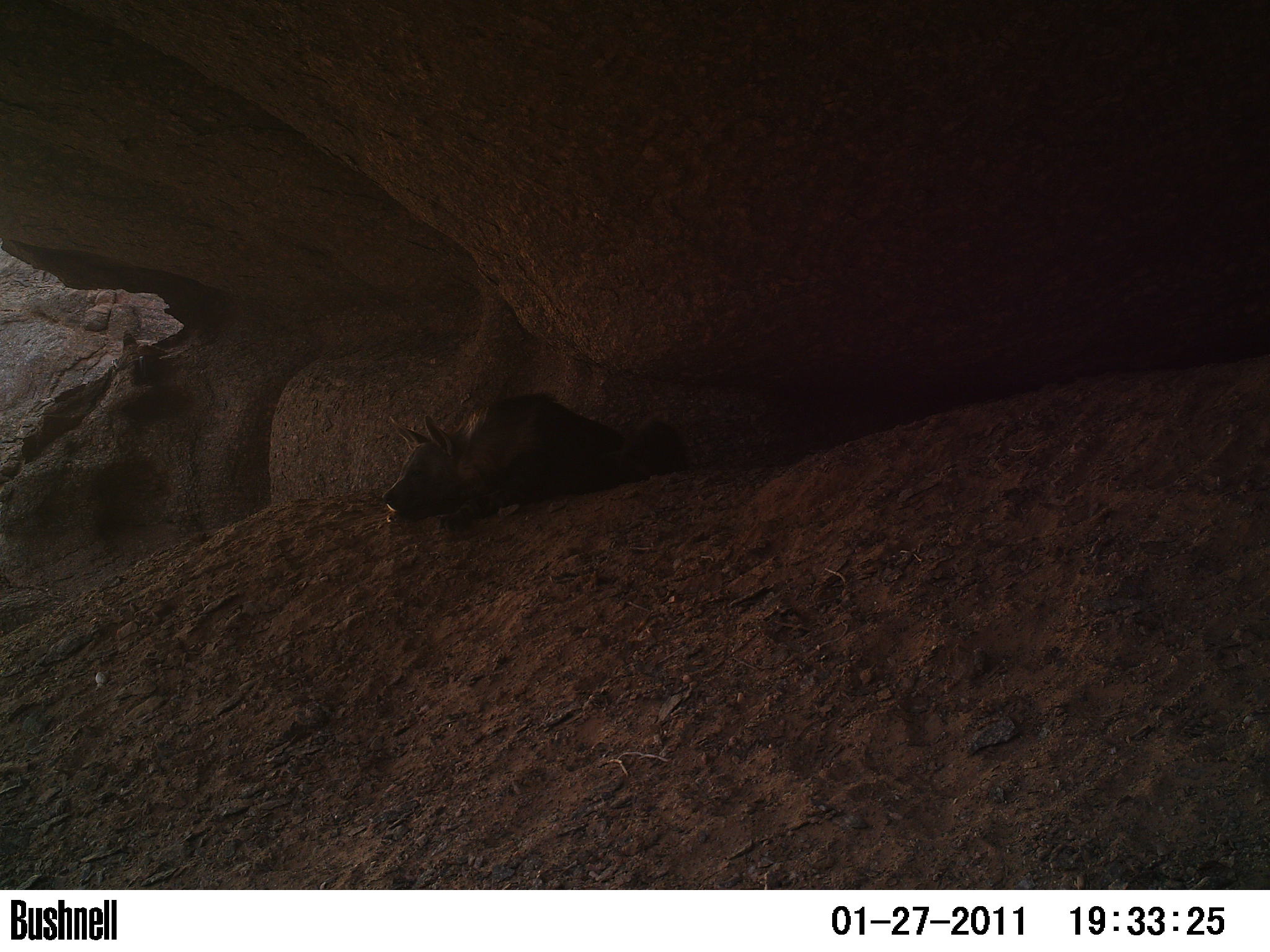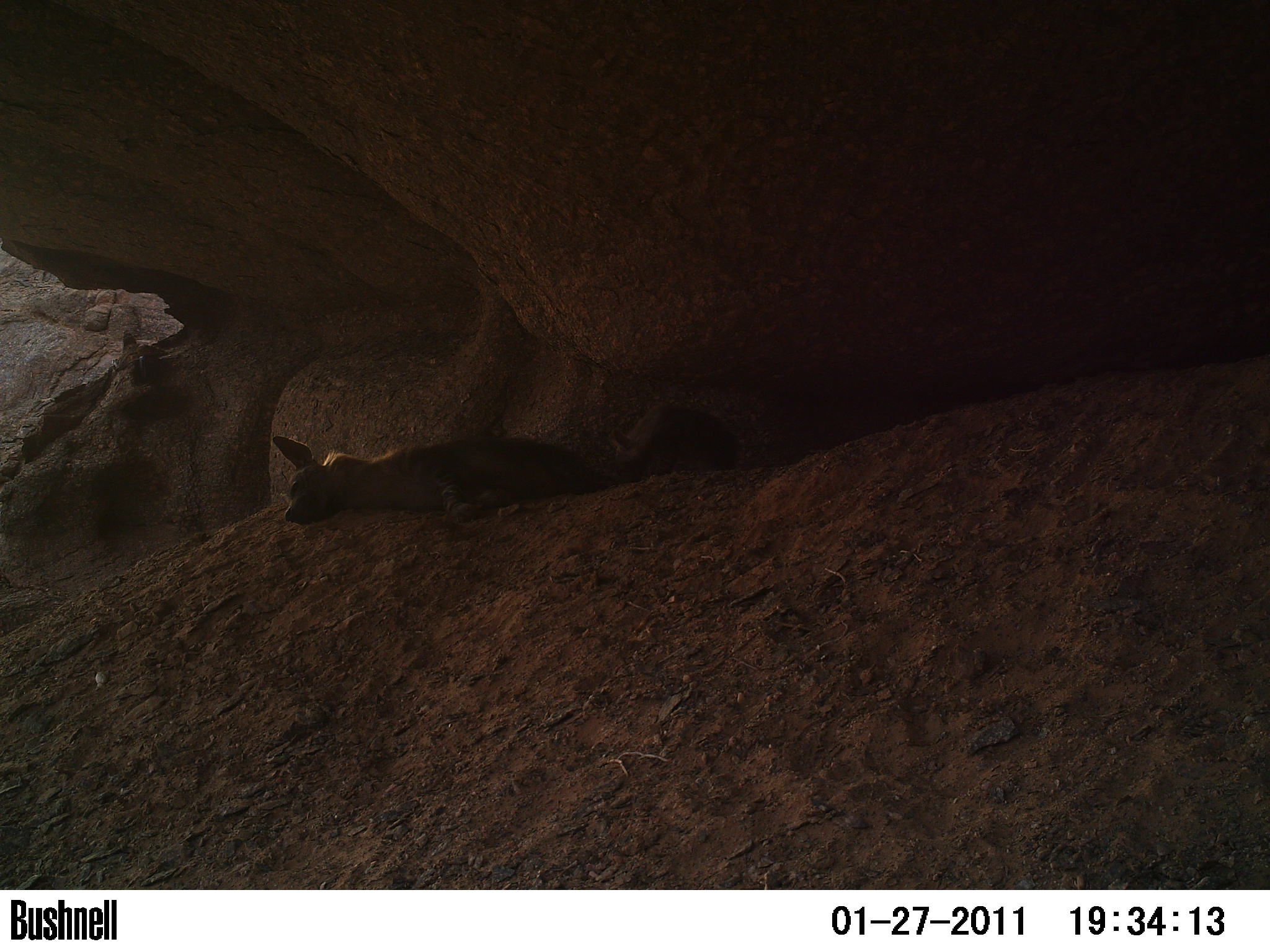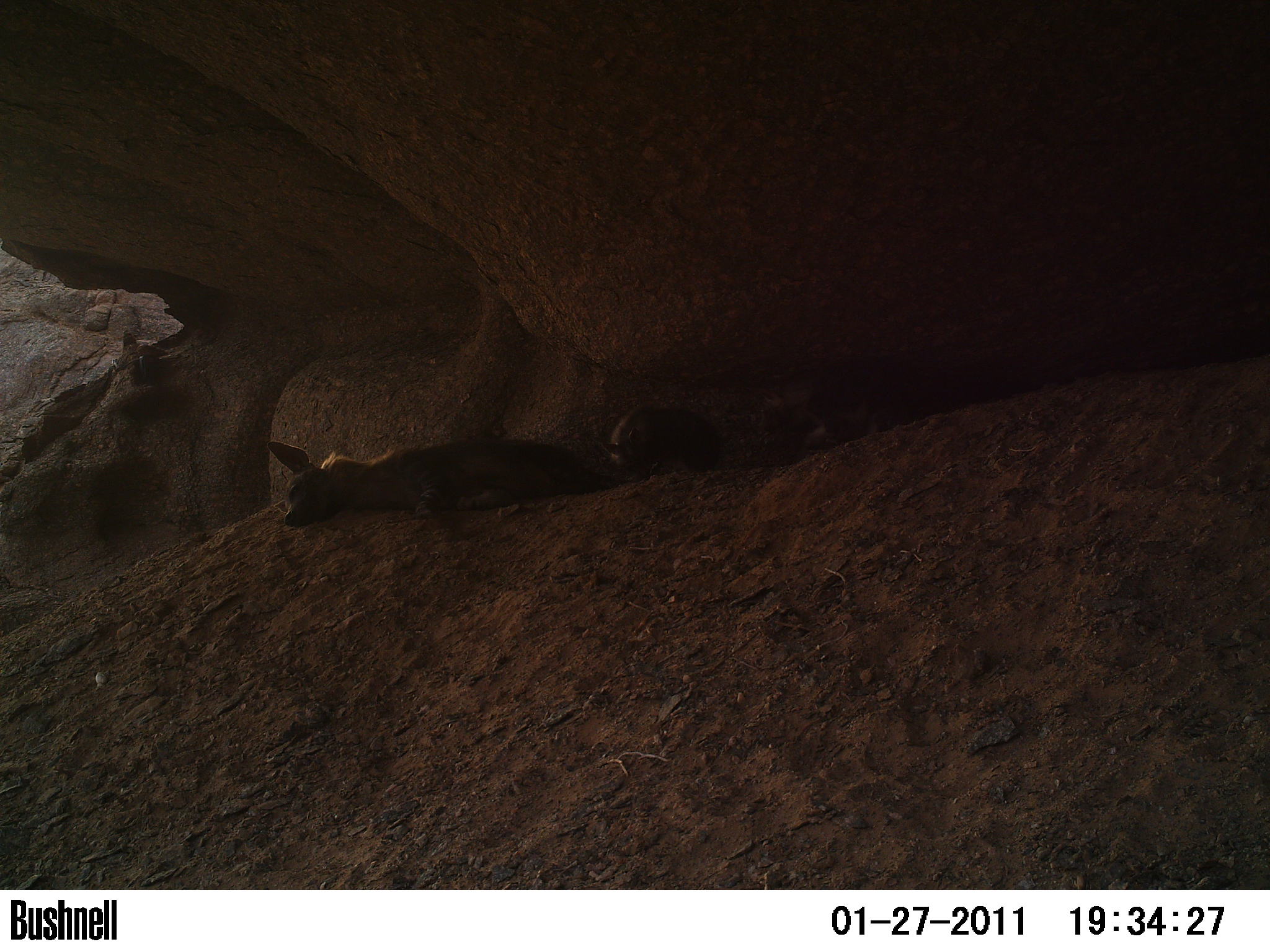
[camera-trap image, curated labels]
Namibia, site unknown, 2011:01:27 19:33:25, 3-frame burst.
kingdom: Animalia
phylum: Chordata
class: Mammalia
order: Carnivora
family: Hyaenidae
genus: Parahyaena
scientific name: Parahyaena brunnea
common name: brown hyena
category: hyaena brunnea